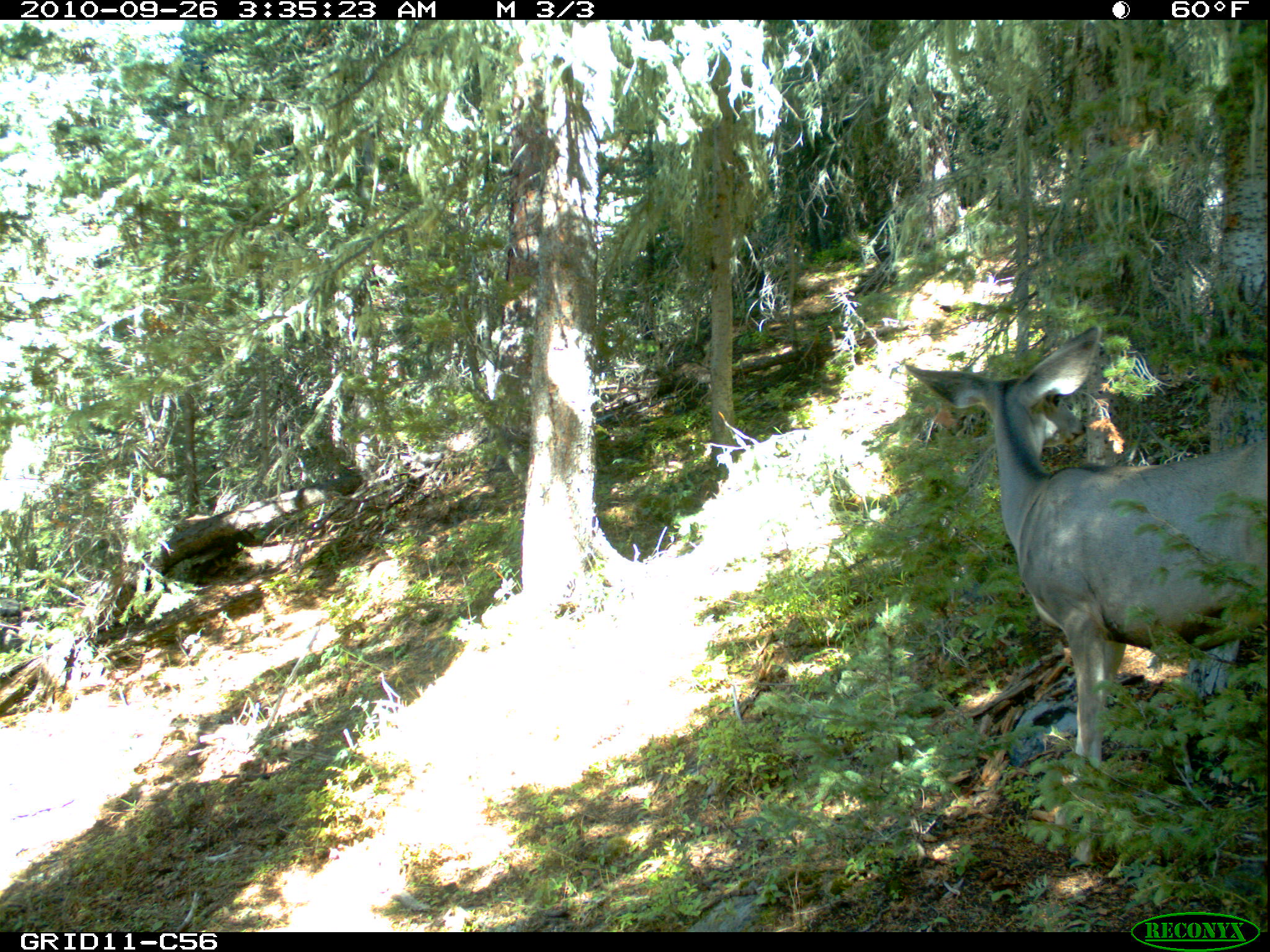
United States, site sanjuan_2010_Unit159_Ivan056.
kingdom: Animalia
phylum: Chordata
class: Mammalia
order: Artiodactyla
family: Cervidae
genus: Odocoileus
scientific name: Odocoileus hemionus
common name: mule deer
Odocoileus hemionus (mule deer).